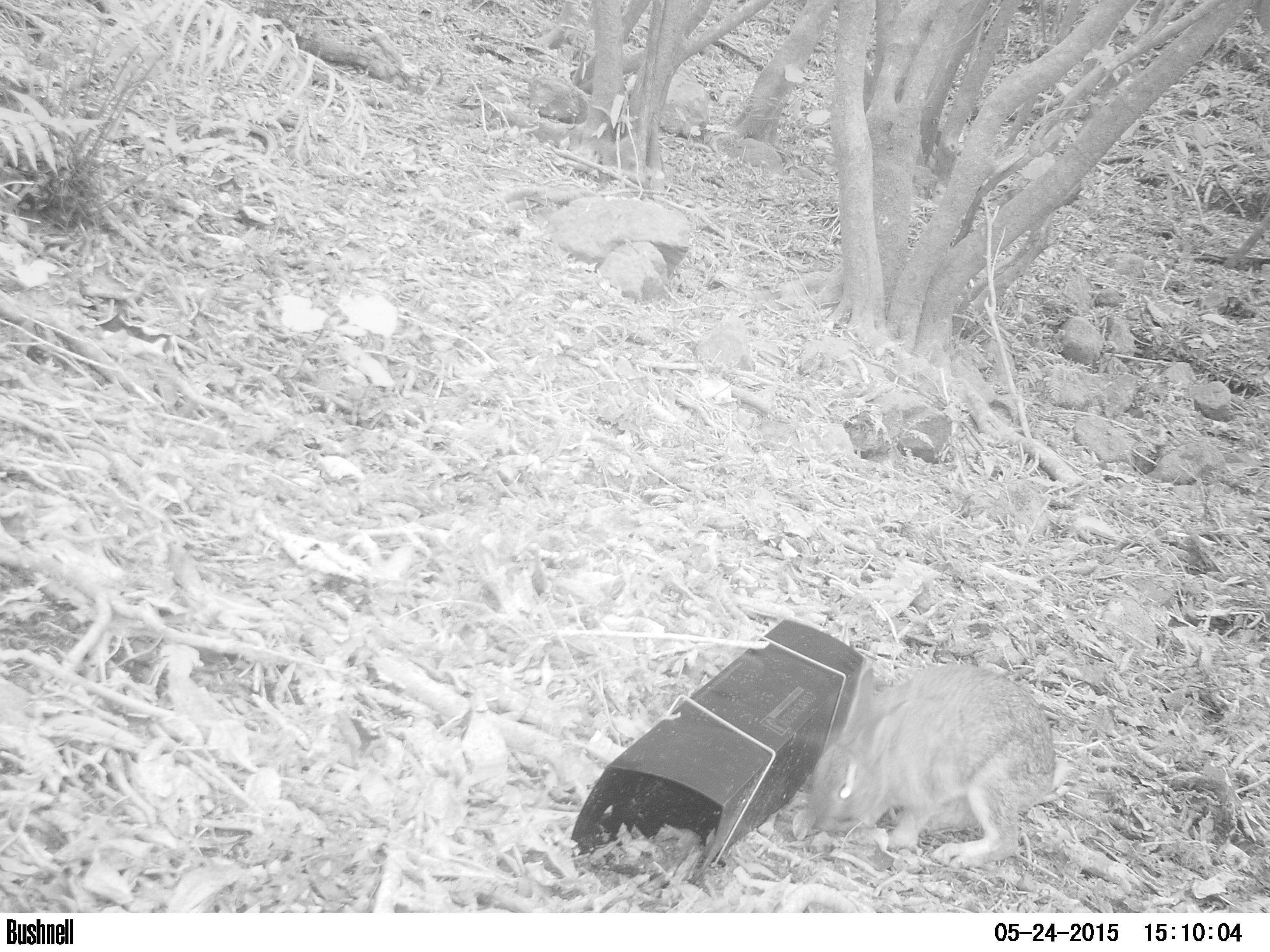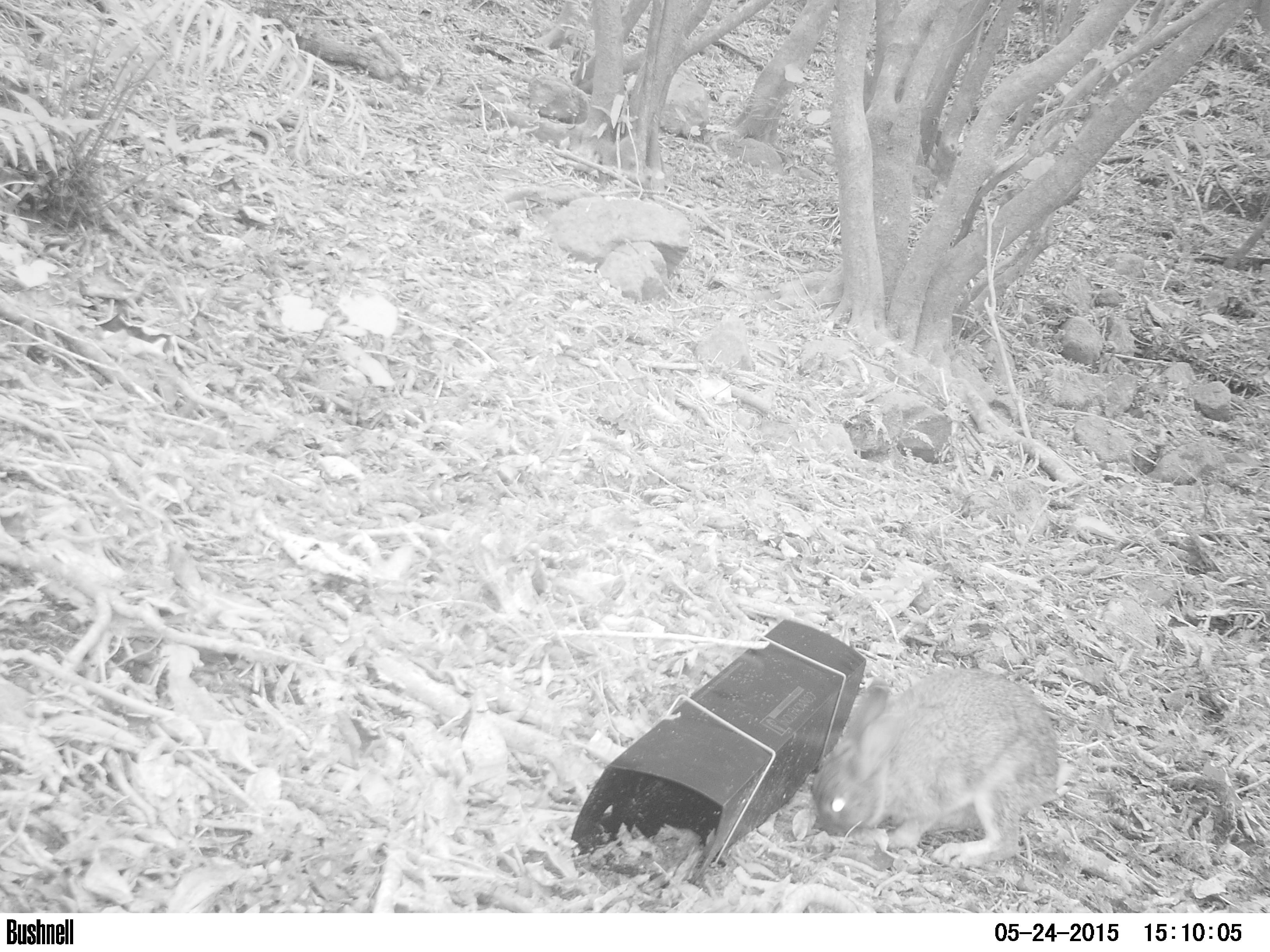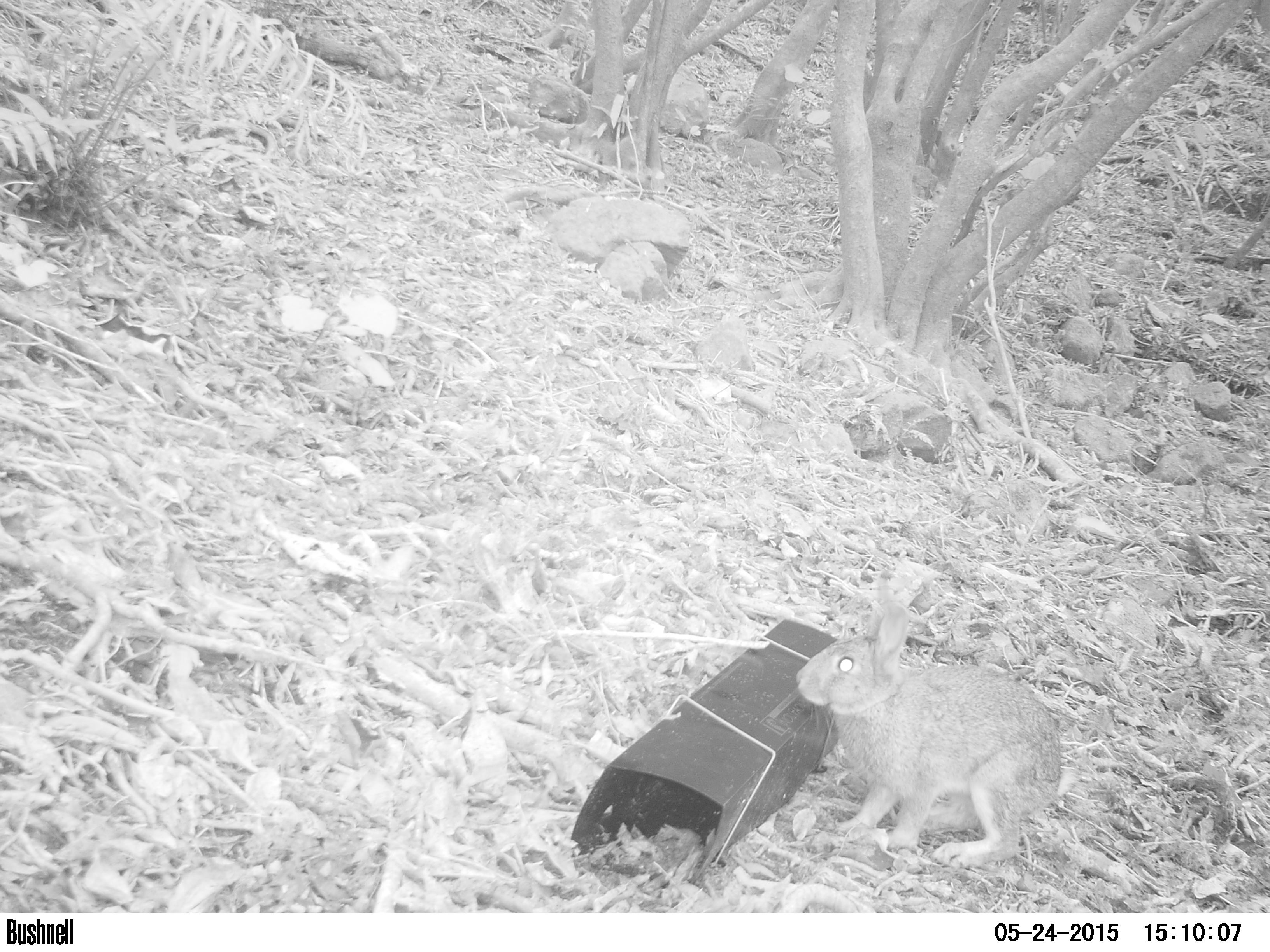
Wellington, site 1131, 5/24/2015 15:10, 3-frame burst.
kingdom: Animalia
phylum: Chordata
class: Mammalia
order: Lagomorpha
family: Leporidae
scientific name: Leporidae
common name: rabbit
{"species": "rabbit (Leporidae)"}